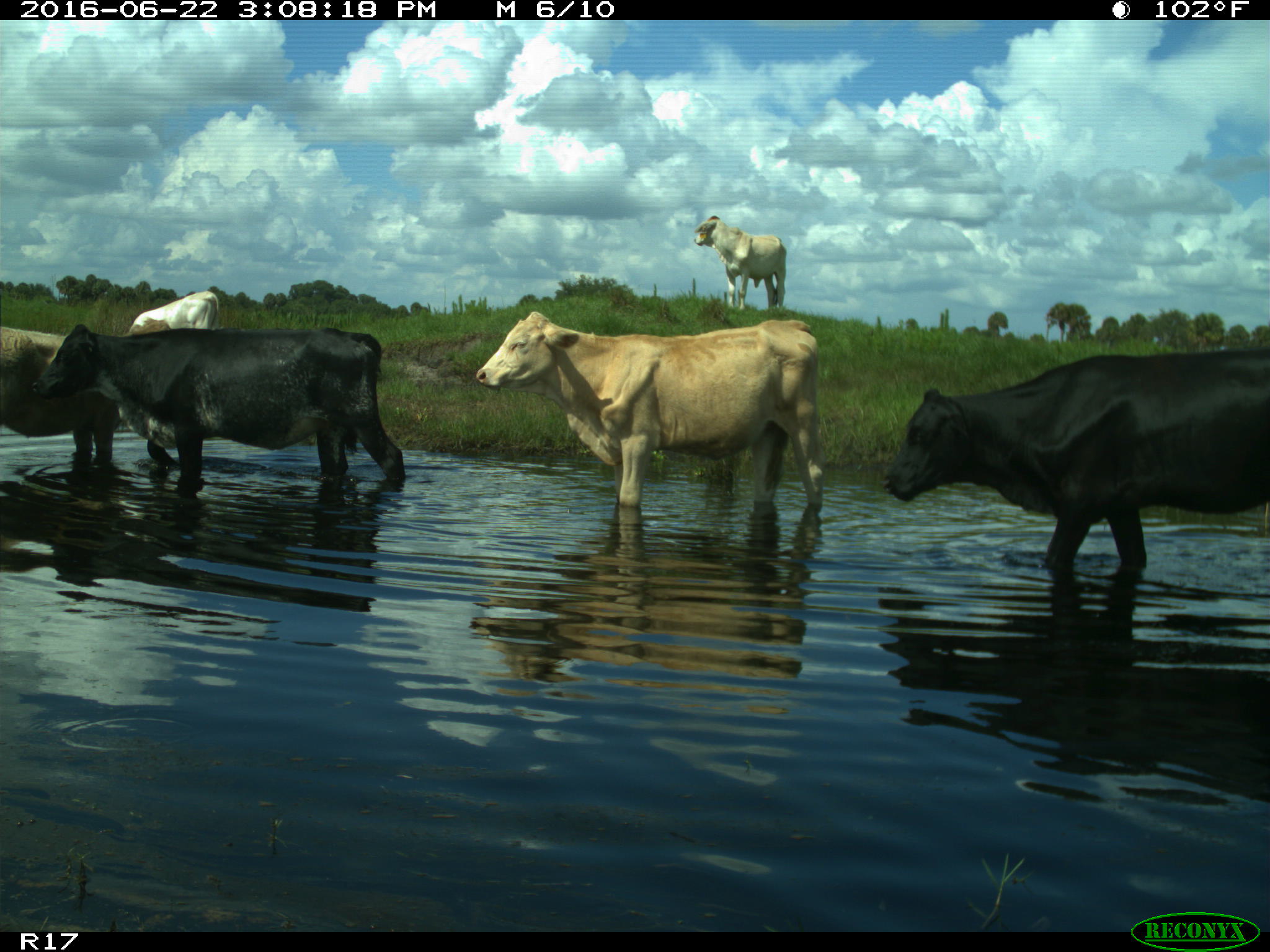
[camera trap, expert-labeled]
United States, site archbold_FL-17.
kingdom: Animalia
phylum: Chordata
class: Mammalia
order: Artiodactyla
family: Bovidae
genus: Bos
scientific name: Bos taurus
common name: domestic cow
Bos taurus (domestic cow).